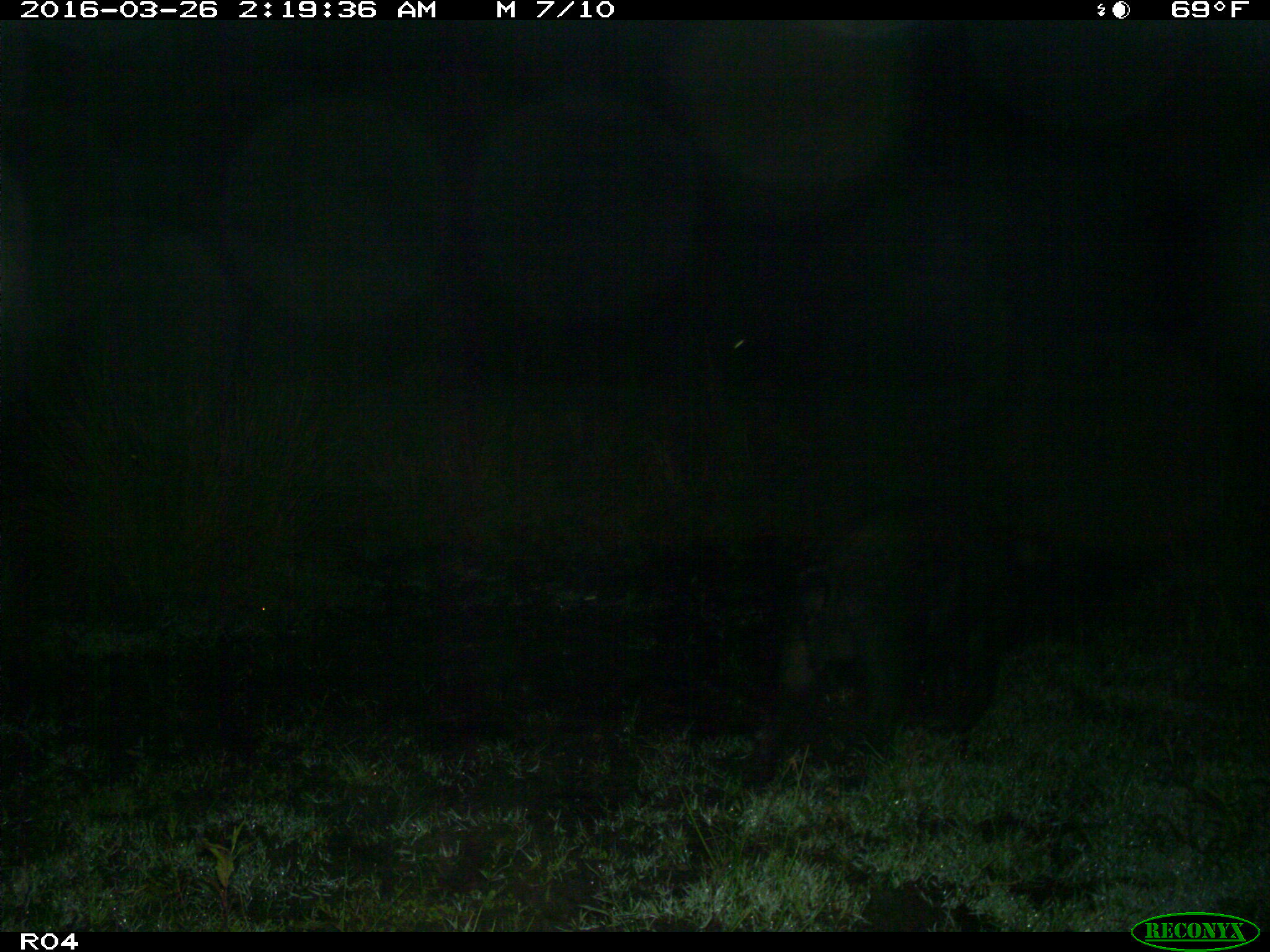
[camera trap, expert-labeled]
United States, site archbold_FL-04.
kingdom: Animalia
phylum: Chordata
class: Mammalia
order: Artiodactyla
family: Suidae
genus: Sus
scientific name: Sus scrofa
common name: wild boar